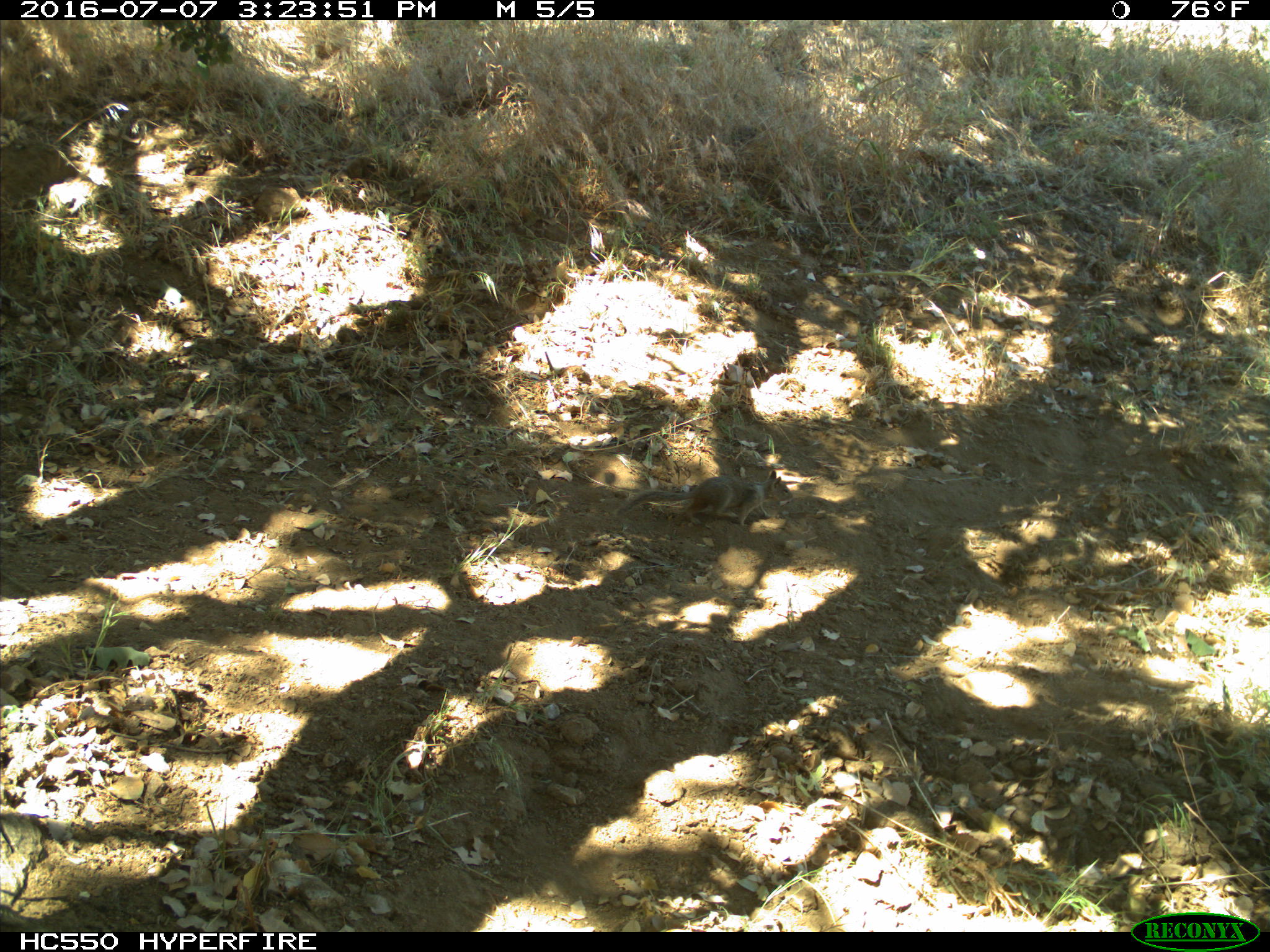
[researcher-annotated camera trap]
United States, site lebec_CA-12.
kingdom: Animalia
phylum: Chordata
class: Mammalia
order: Rodentia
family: Sciuridae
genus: Otospermophilus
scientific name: Otospermophilus beecheyi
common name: california ground squirrel